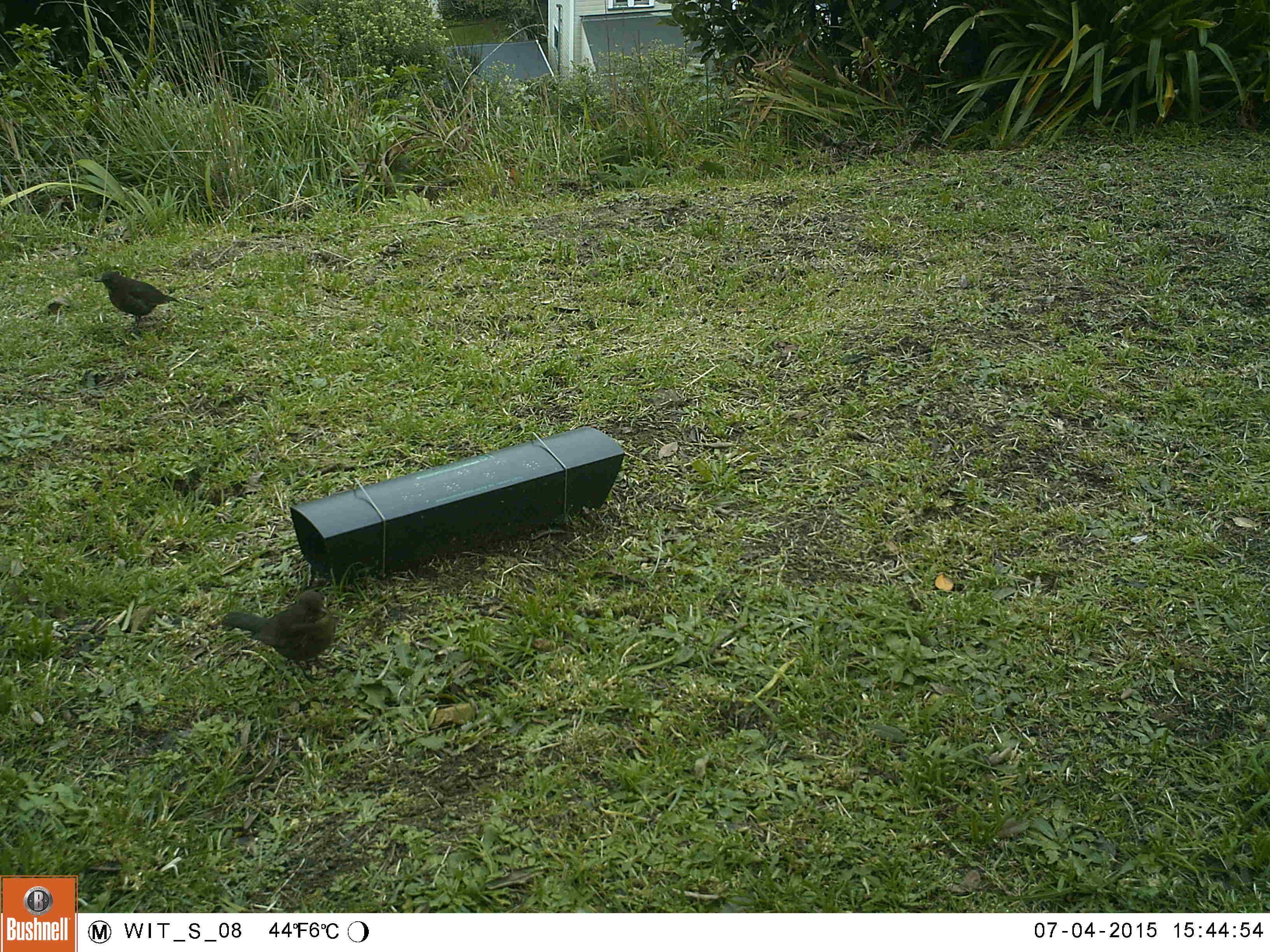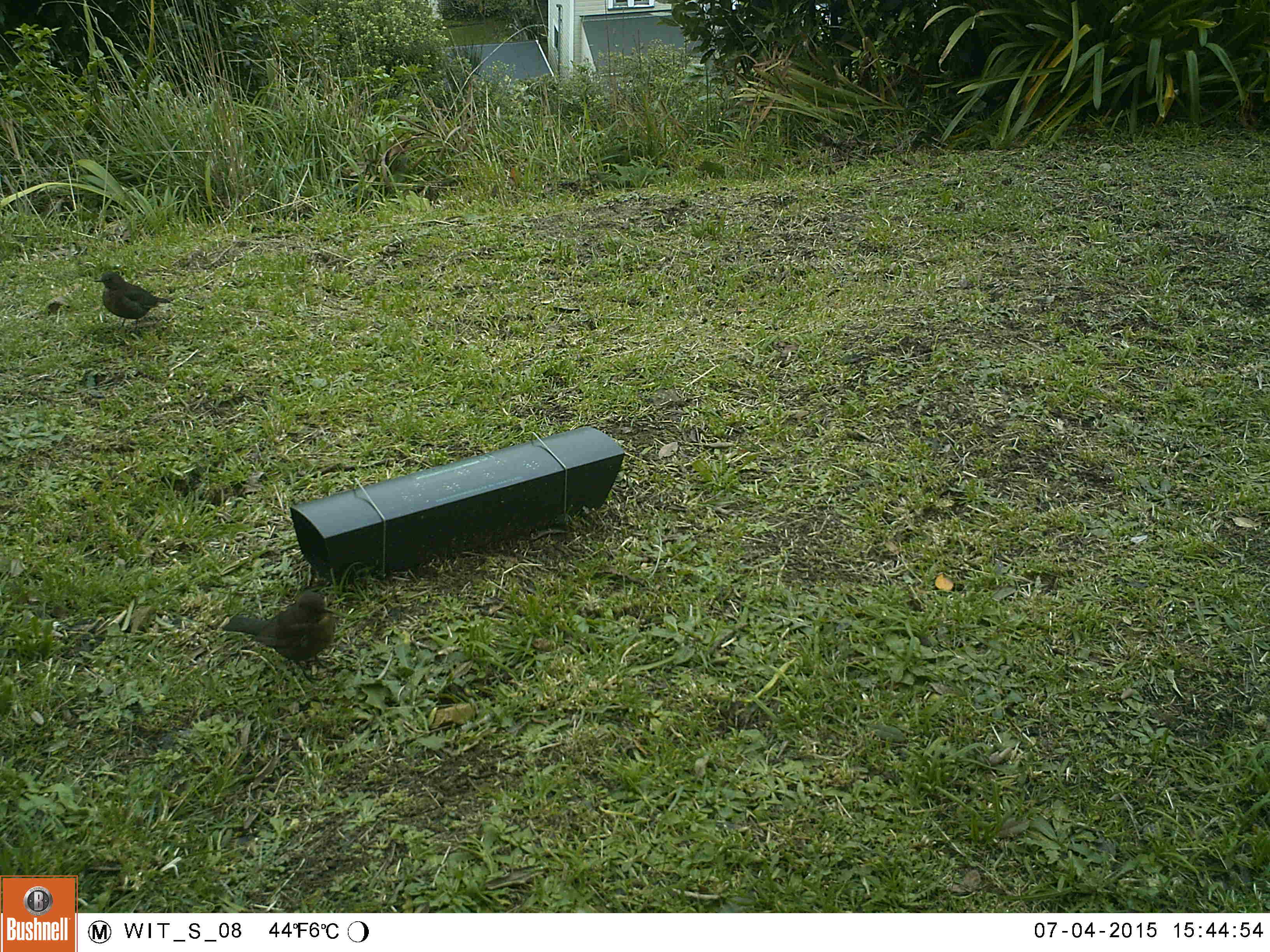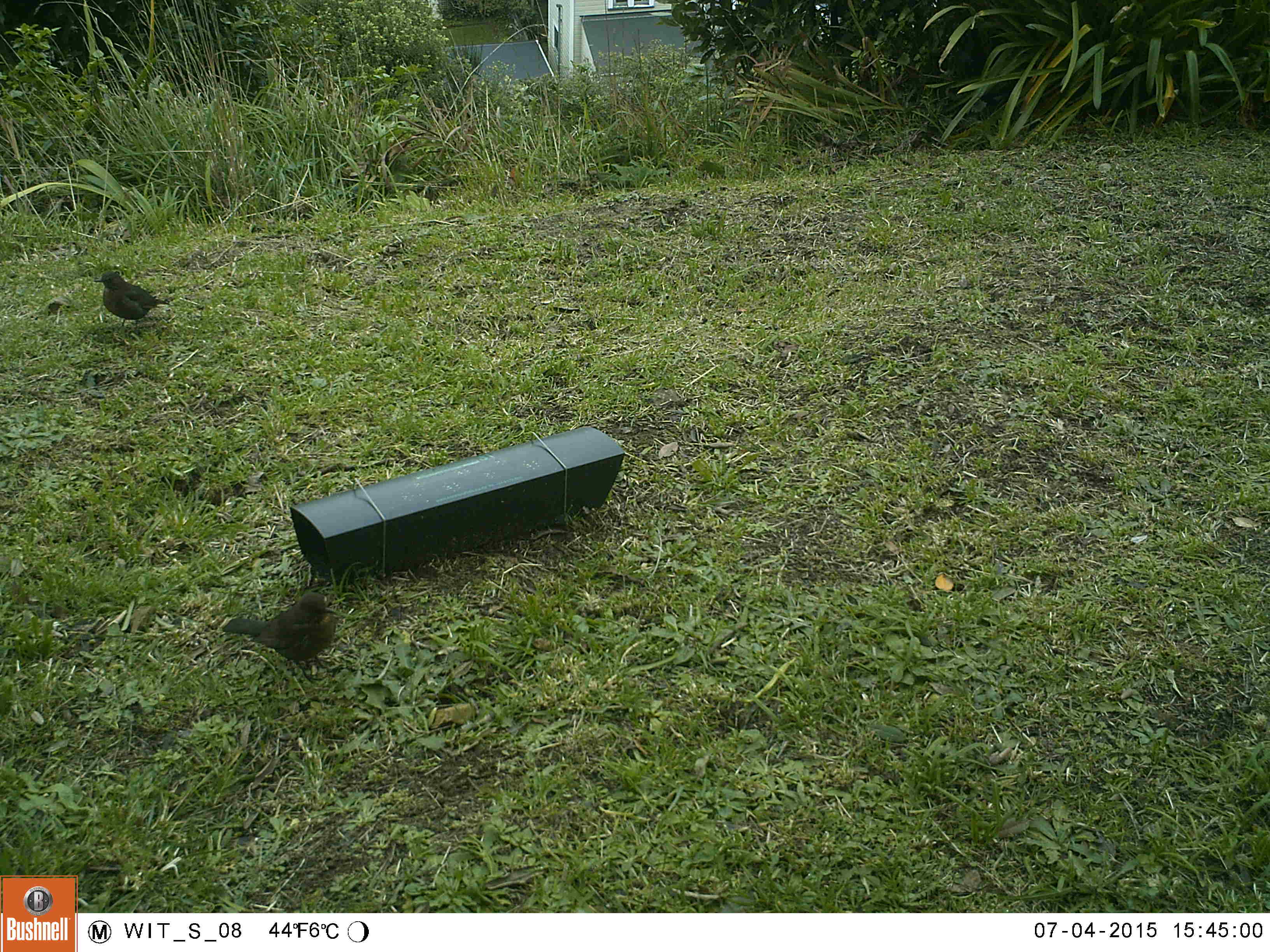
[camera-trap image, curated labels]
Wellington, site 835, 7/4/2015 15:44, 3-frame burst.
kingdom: Animalia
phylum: Chordata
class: Aves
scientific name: Aves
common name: bird